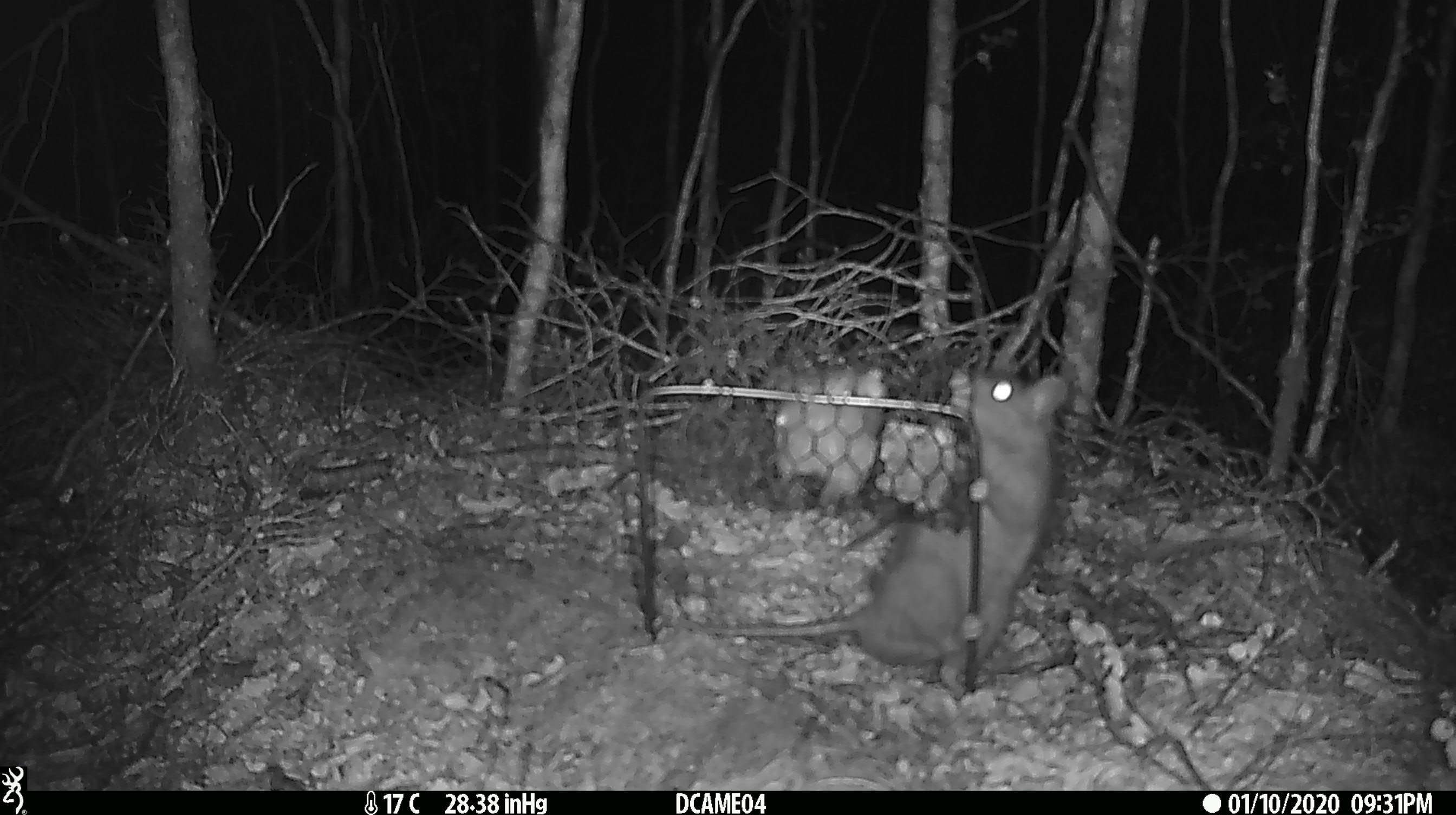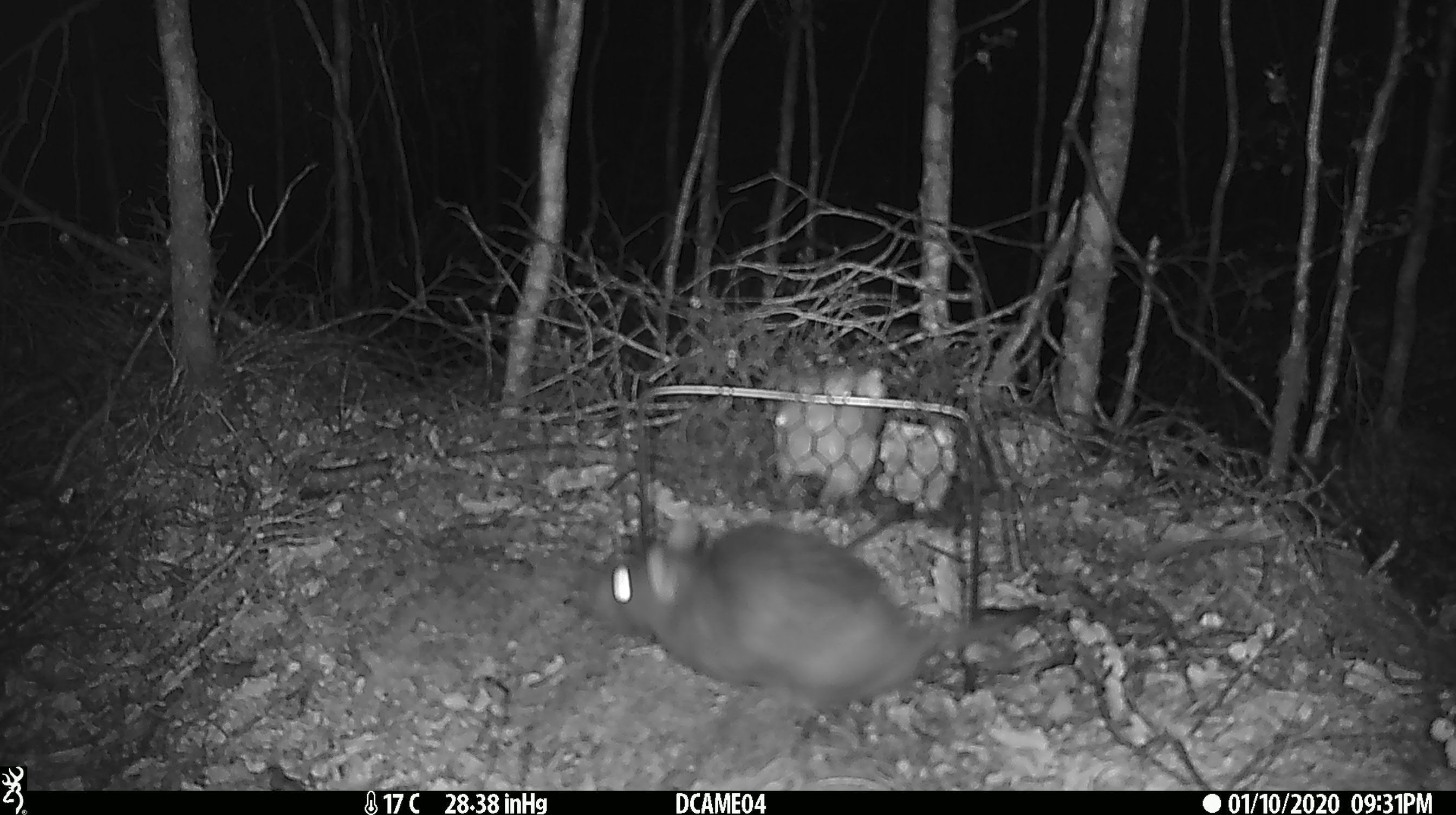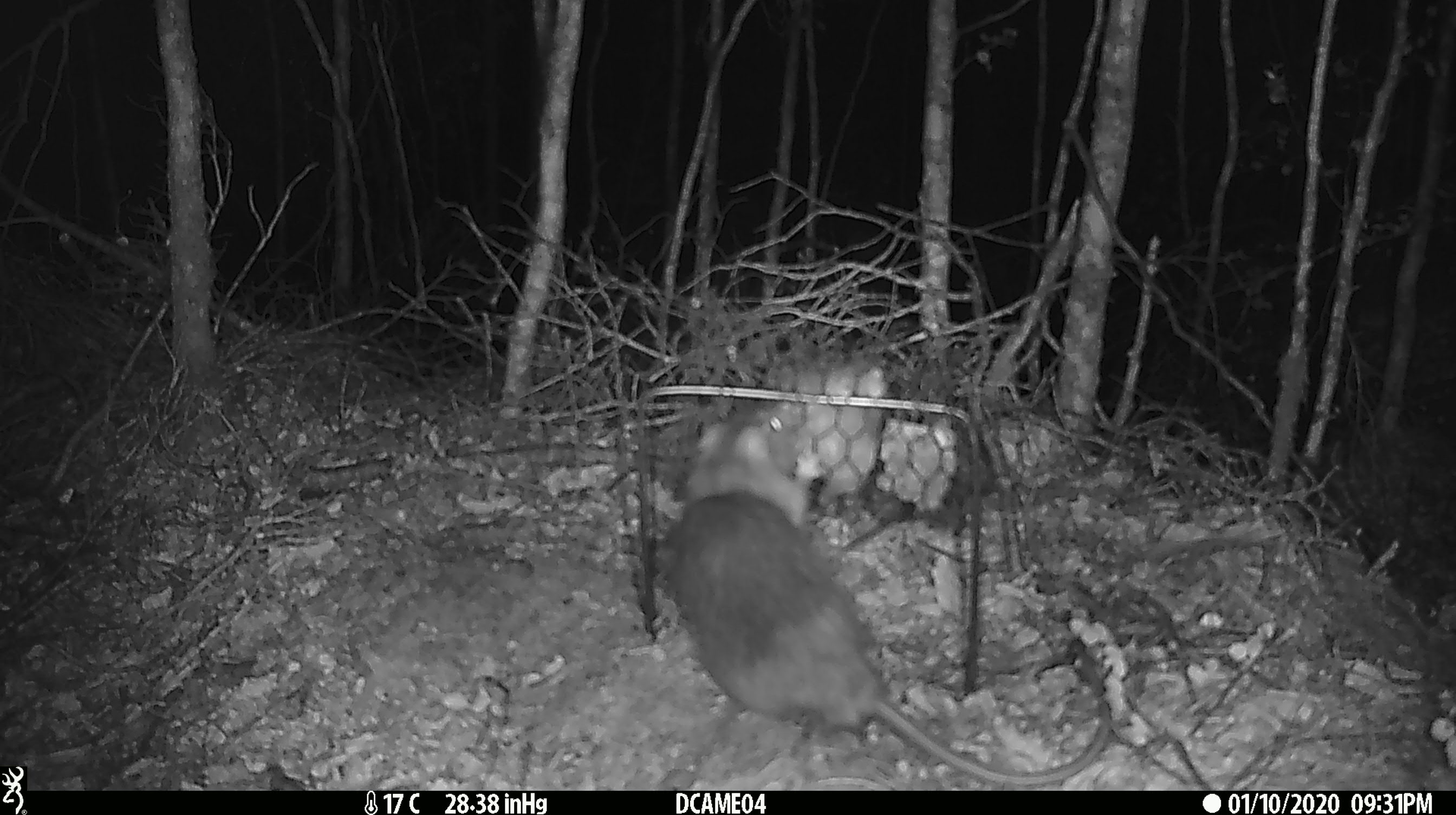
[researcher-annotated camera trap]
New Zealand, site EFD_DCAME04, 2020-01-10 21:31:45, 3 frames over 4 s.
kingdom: Animalia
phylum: Chordata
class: Mammalia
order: Rodentia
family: Muridae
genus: Rattus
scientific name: Rattus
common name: rat